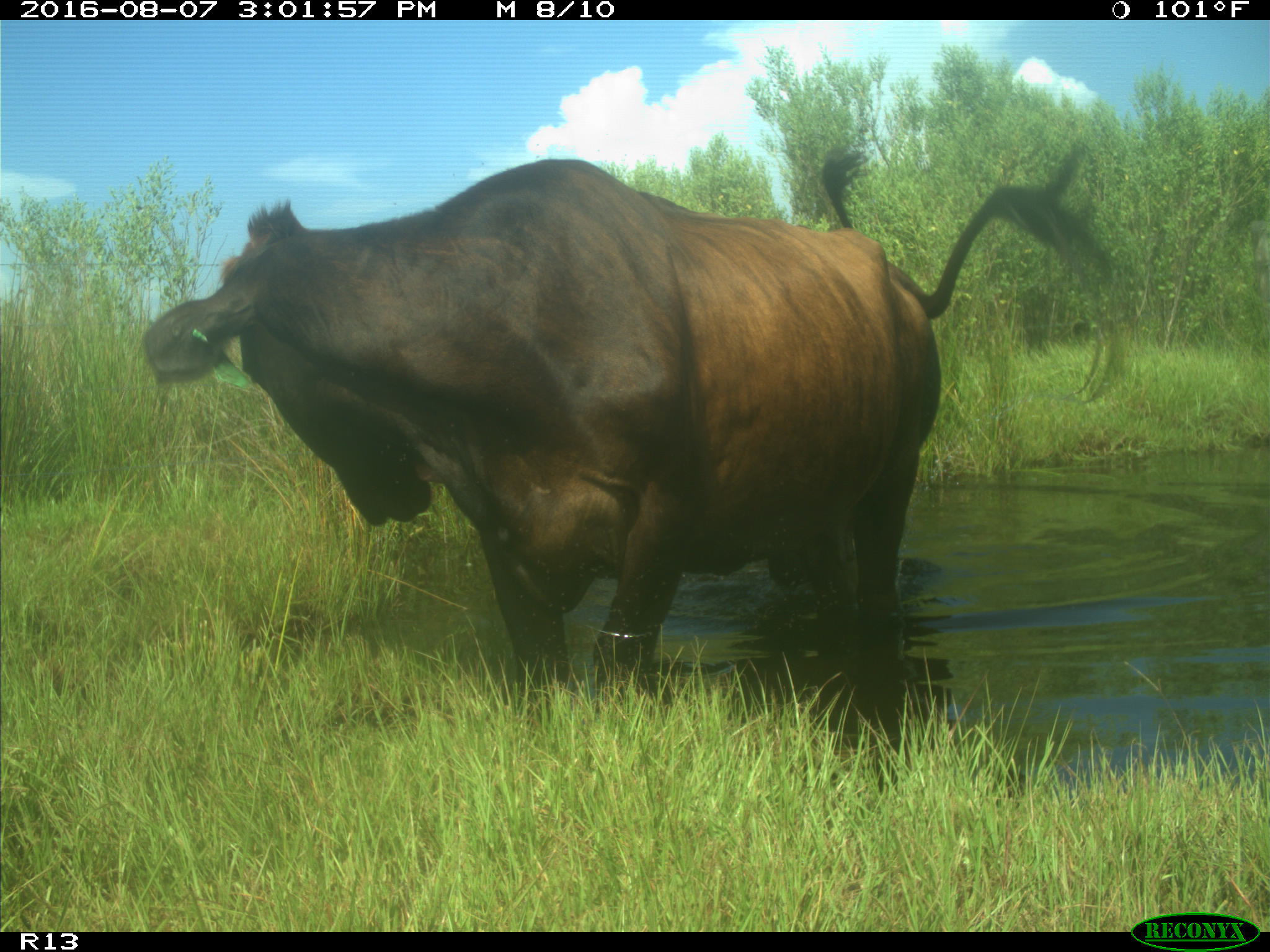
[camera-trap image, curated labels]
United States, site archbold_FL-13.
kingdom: Animalia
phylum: Chordata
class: Mammalia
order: Artiodactyla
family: Bovidae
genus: Bos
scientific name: Bos taurus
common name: domestic cow